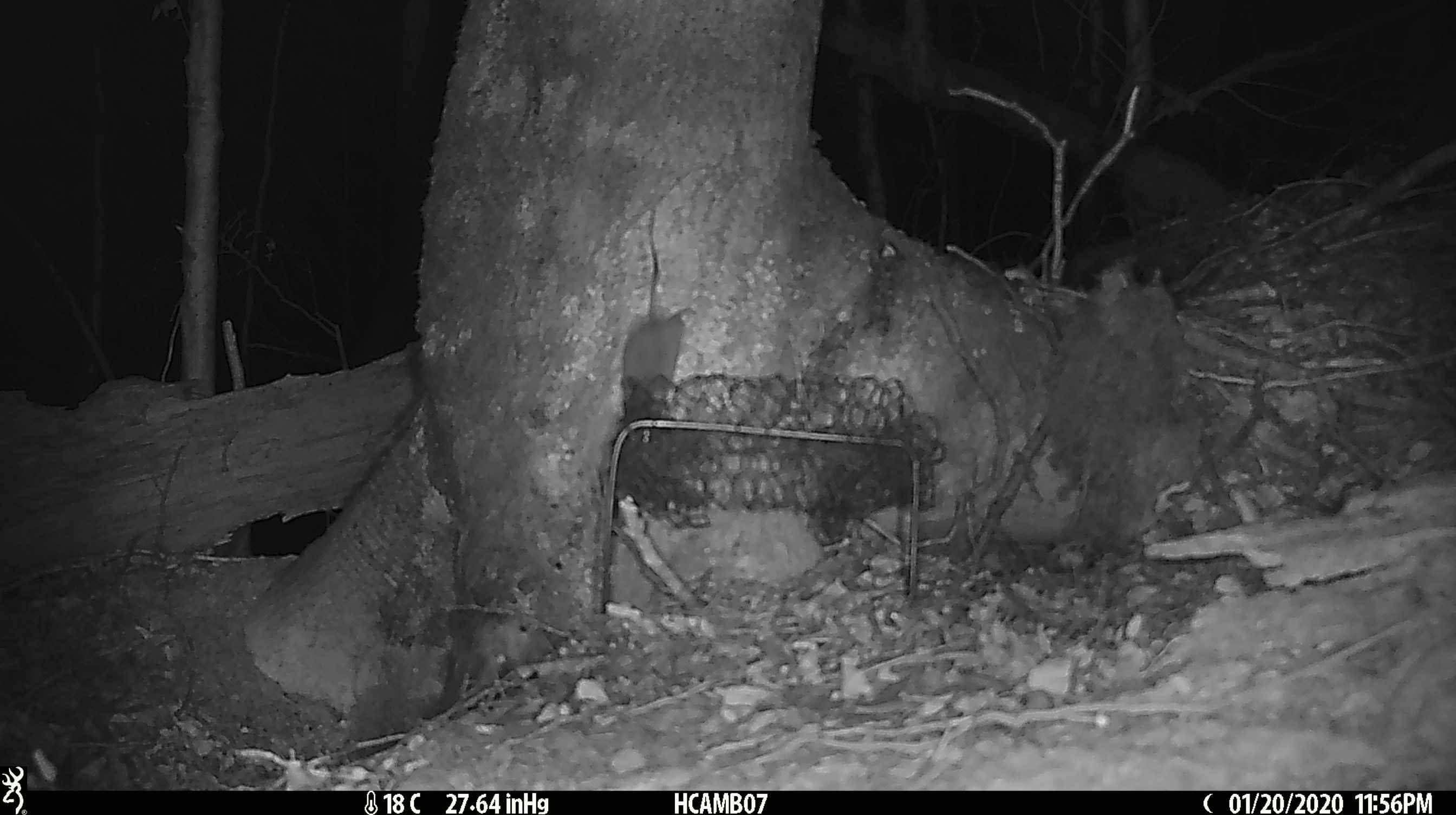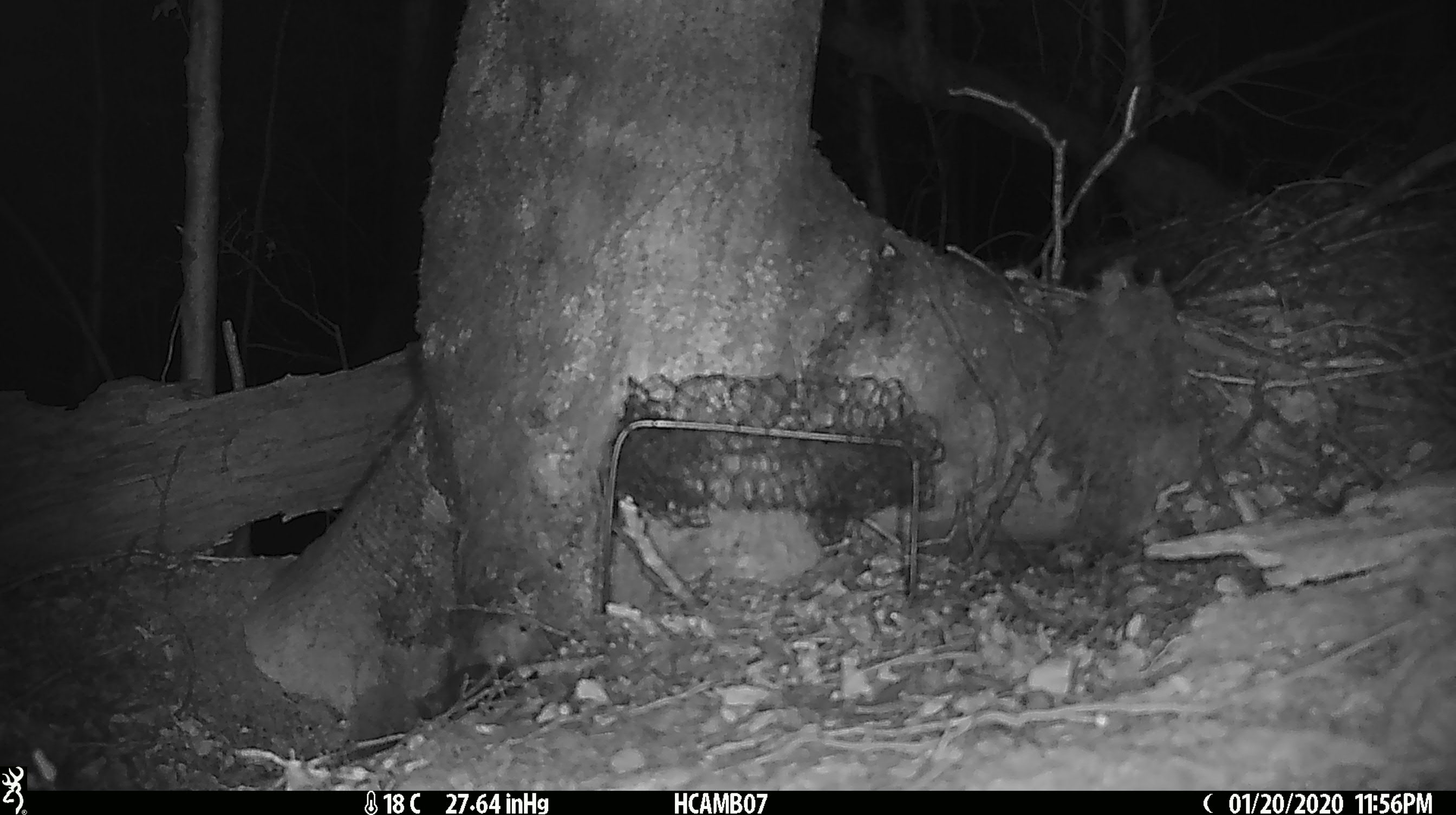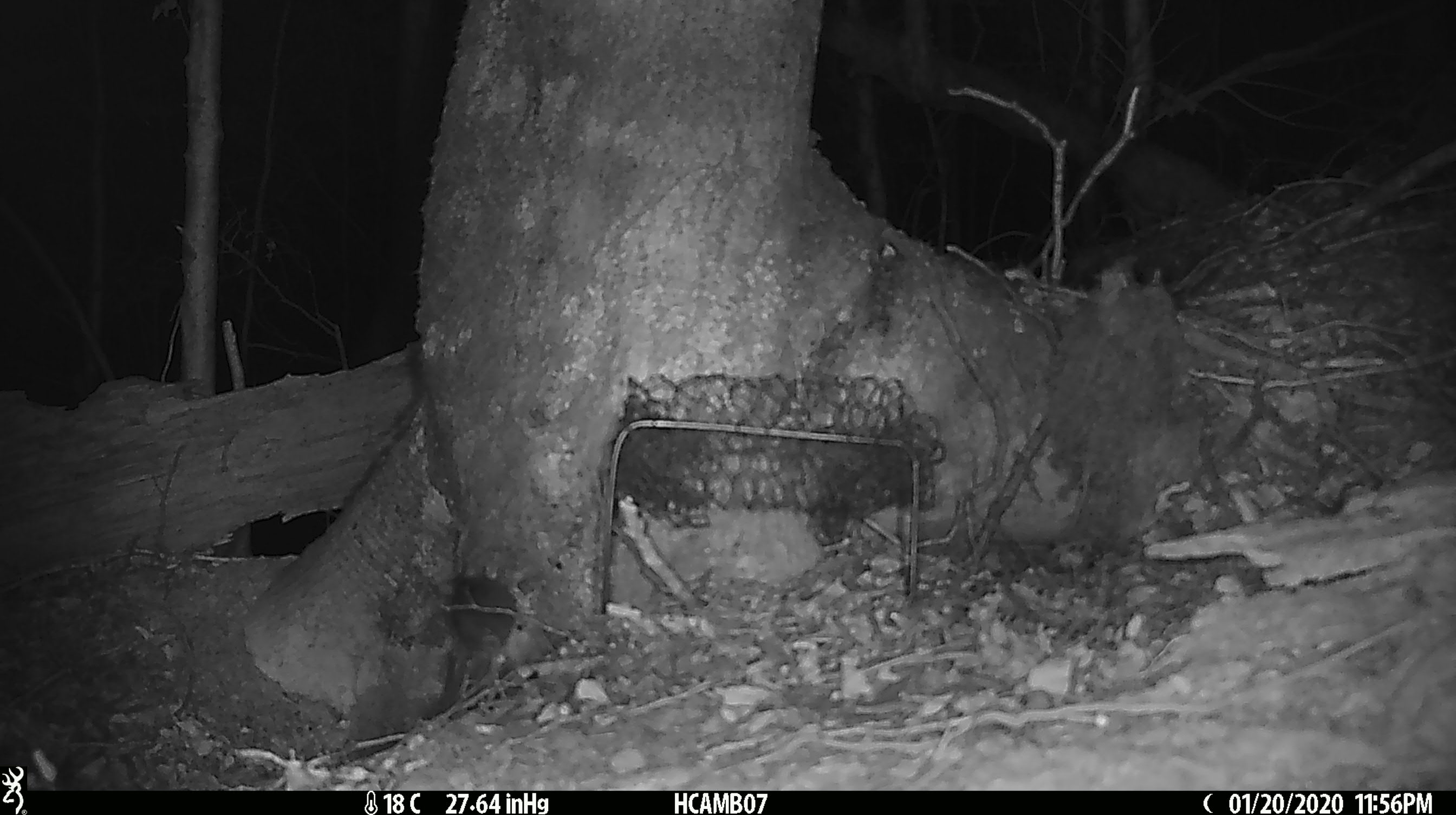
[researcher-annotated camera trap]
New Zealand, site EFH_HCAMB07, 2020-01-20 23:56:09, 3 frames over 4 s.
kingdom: Animalia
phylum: Chordata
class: Mammalia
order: Rodentia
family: Muridae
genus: Mus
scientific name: Mus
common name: mouse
Mouse (Mus).